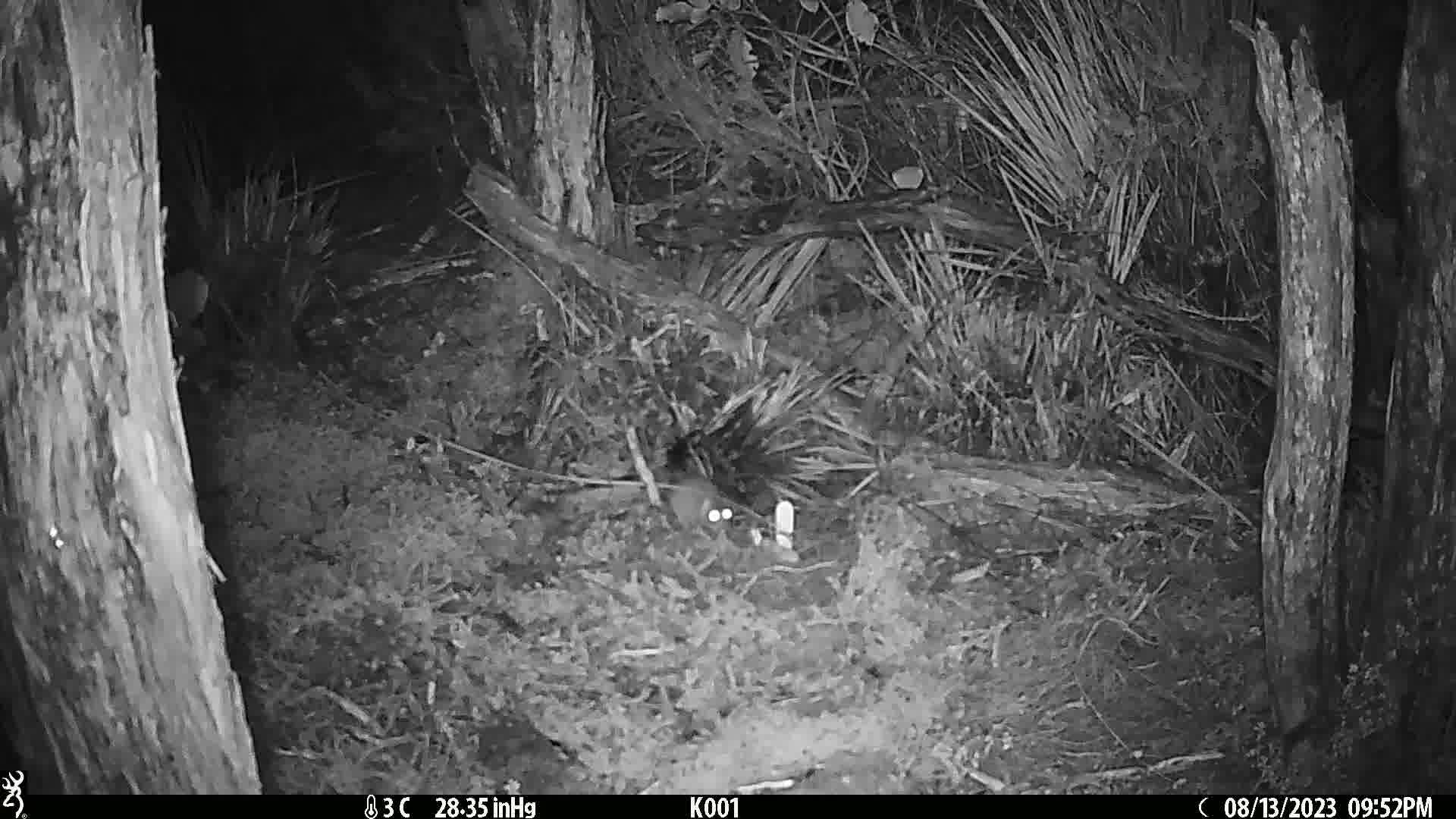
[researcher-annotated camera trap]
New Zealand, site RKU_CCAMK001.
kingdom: Animalia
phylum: Chordata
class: Mammalia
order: Rodentia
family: Muridae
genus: Rattus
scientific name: Rattus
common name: rat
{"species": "rat (Rattus)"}